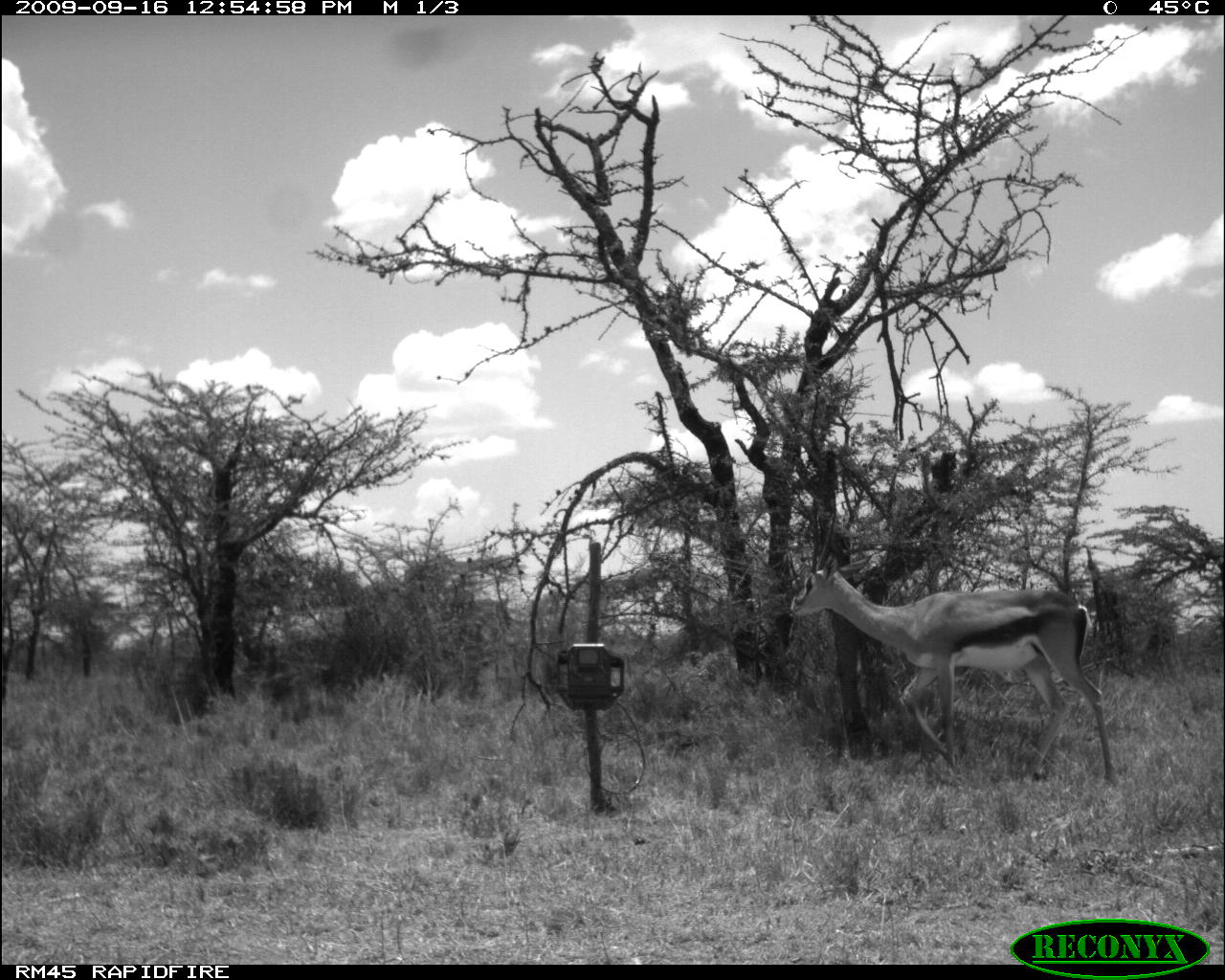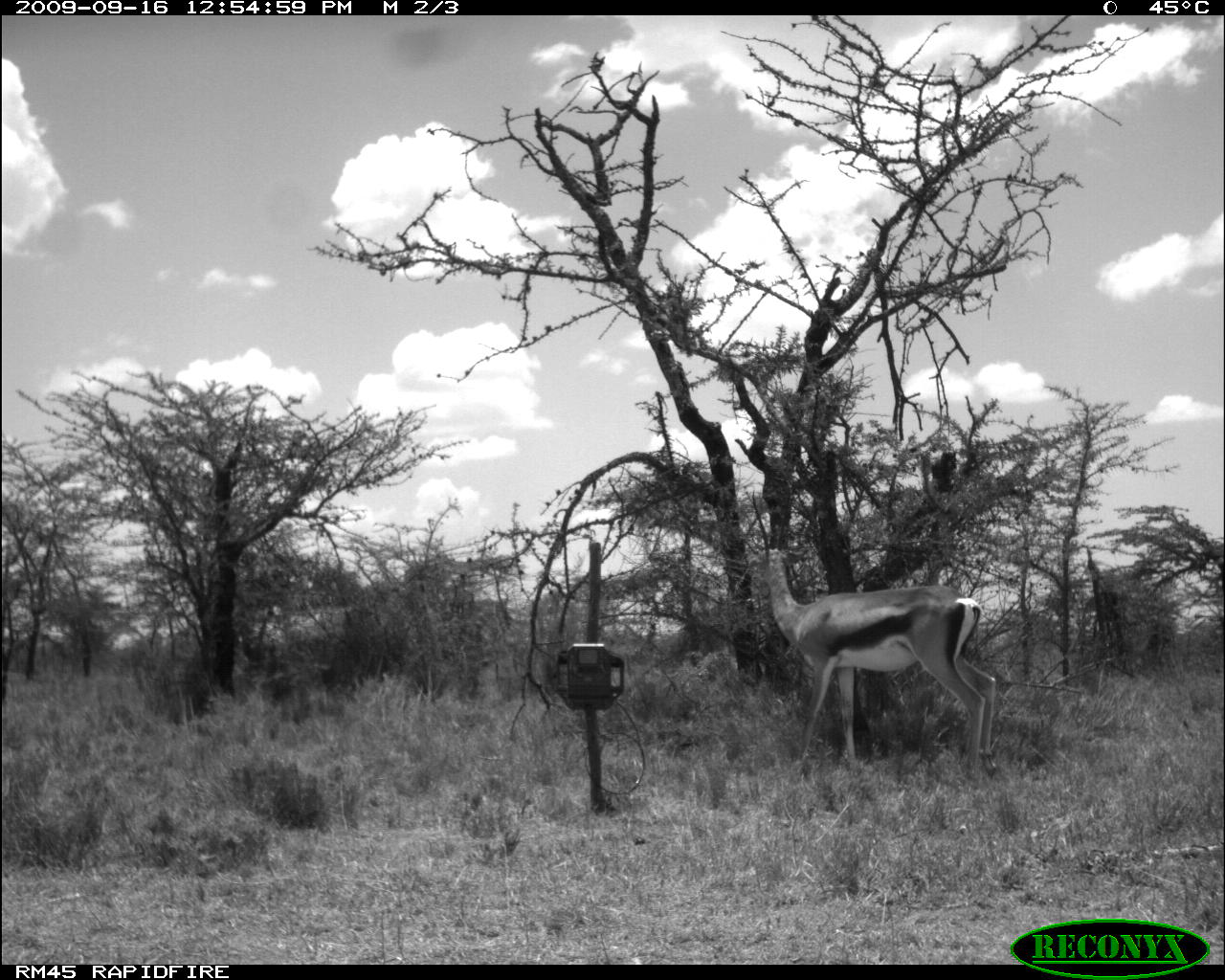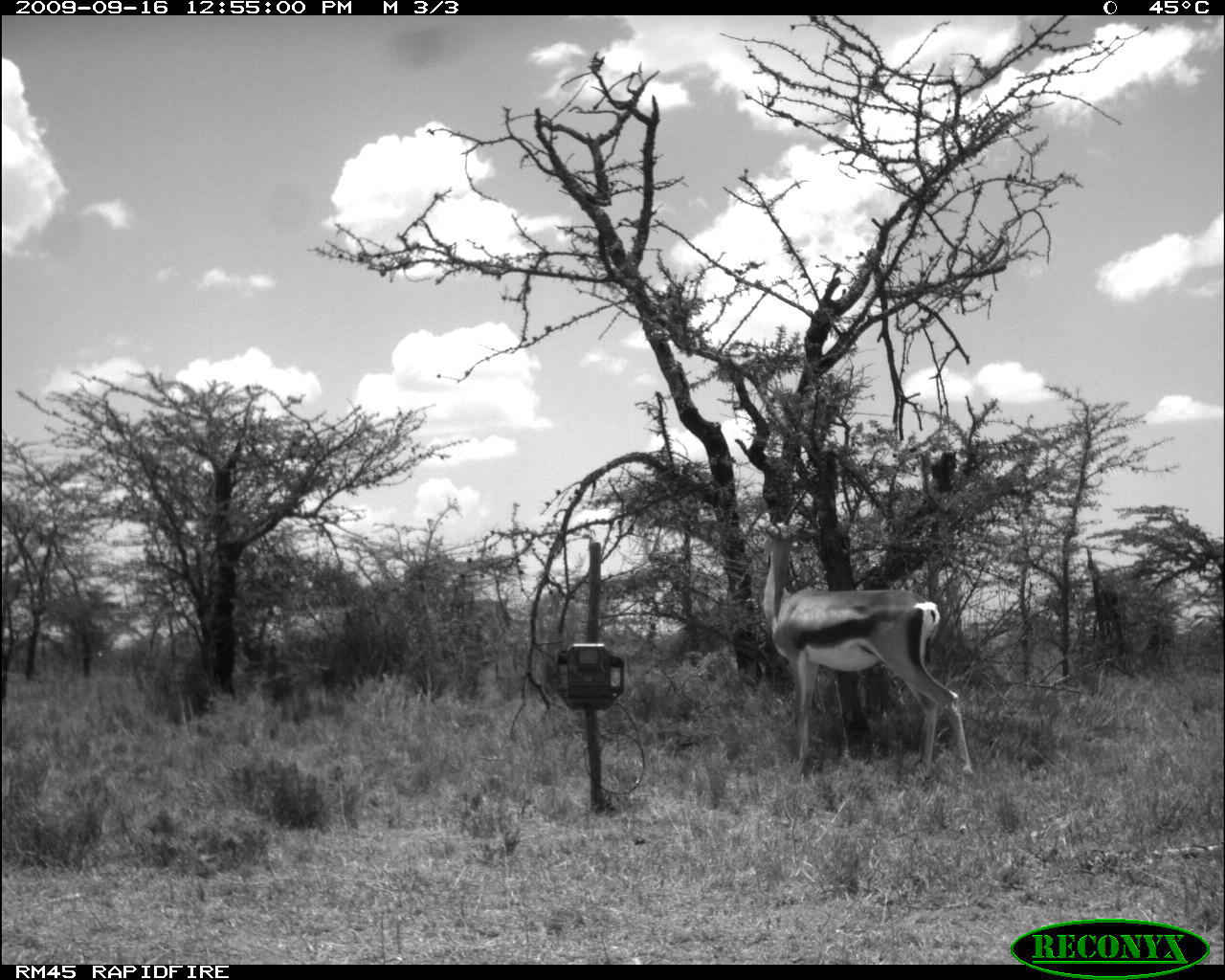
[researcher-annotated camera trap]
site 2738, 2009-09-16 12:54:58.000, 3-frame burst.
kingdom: Animalia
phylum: Chordata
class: Mammalia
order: Artiodactyla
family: Bovidae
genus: Nanger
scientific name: Nanger granti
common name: grant's gazelle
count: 1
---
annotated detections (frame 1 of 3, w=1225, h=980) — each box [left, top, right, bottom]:
nanger granti: [787, 556, 1113, 781]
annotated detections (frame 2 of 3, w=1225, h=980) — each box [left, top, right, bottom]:
nanger granti: [743, 486, 996, 761]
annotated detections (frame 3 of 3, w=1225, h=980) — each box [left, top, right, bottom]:
nanger granti: [758, 476, 972, 775]